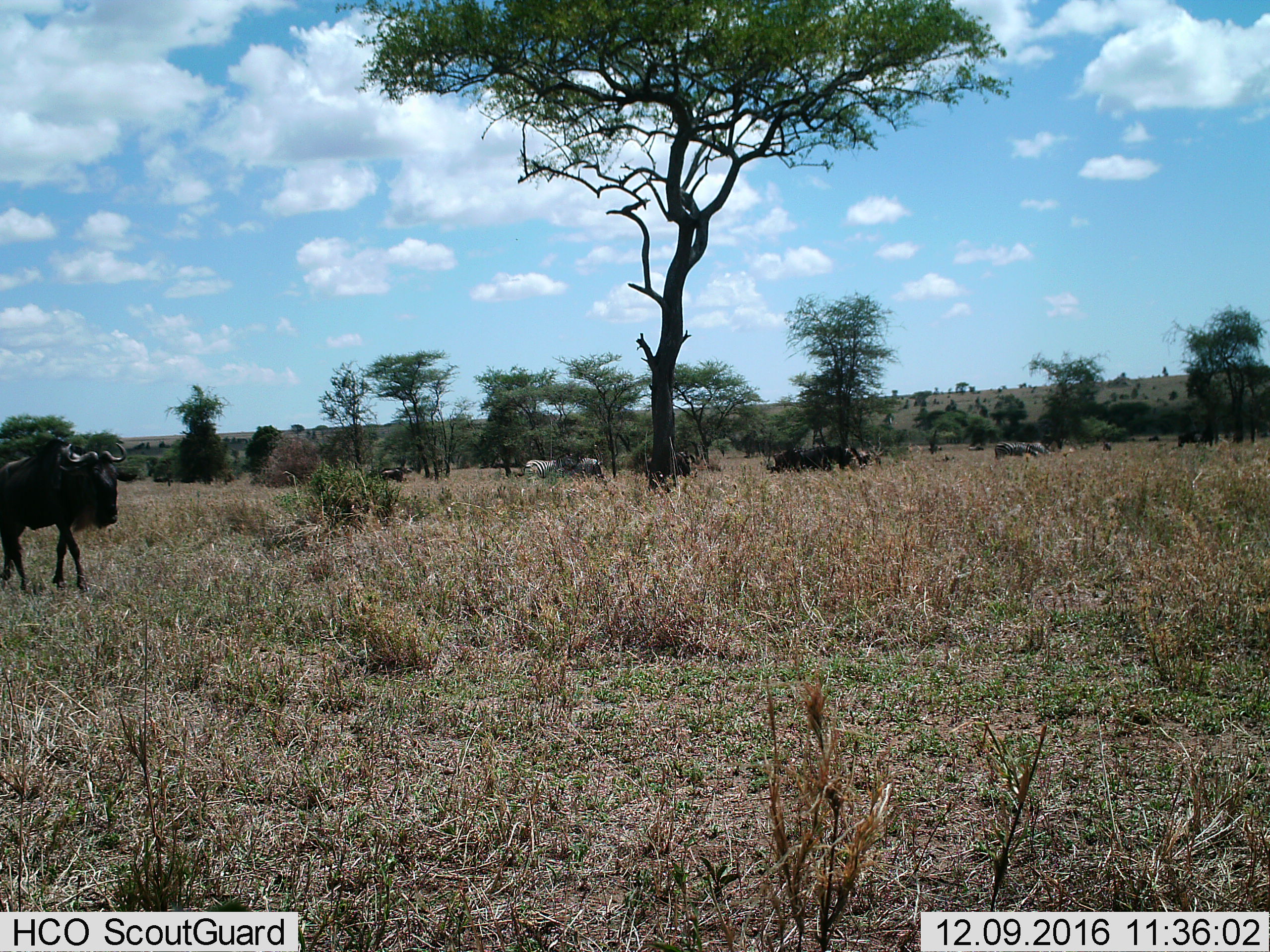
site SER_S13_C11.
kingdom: Animalia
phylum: Chordata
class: Mammalia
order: Artiodactyla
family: Bovidae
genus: Connochaetes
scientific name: Connochaetes taurinus taurinus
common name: blue wildebeest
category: wildebeestblue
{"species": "wildebeestblue (blue wildebeest) (Connochaetes taurinus taurinus)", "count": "4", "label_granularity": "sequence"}